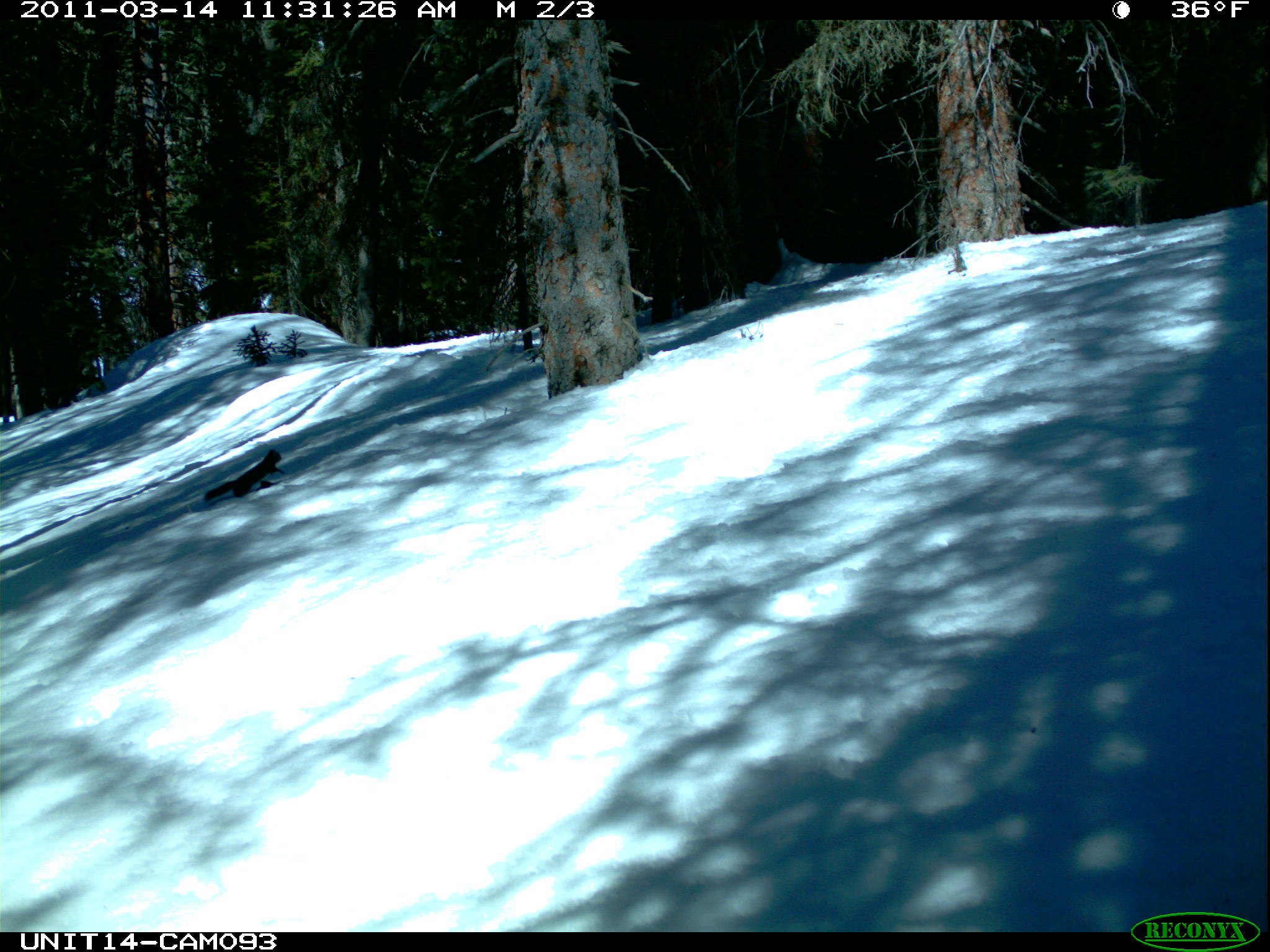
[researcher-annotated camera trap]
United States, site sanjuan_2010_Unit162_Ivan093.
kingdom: Animalia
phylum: Chordata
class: Mammalia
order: Rodentia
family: Sciuridae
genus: Tamiasciurus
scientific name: Tamiasciurus hudsonicus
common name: american red squirrel